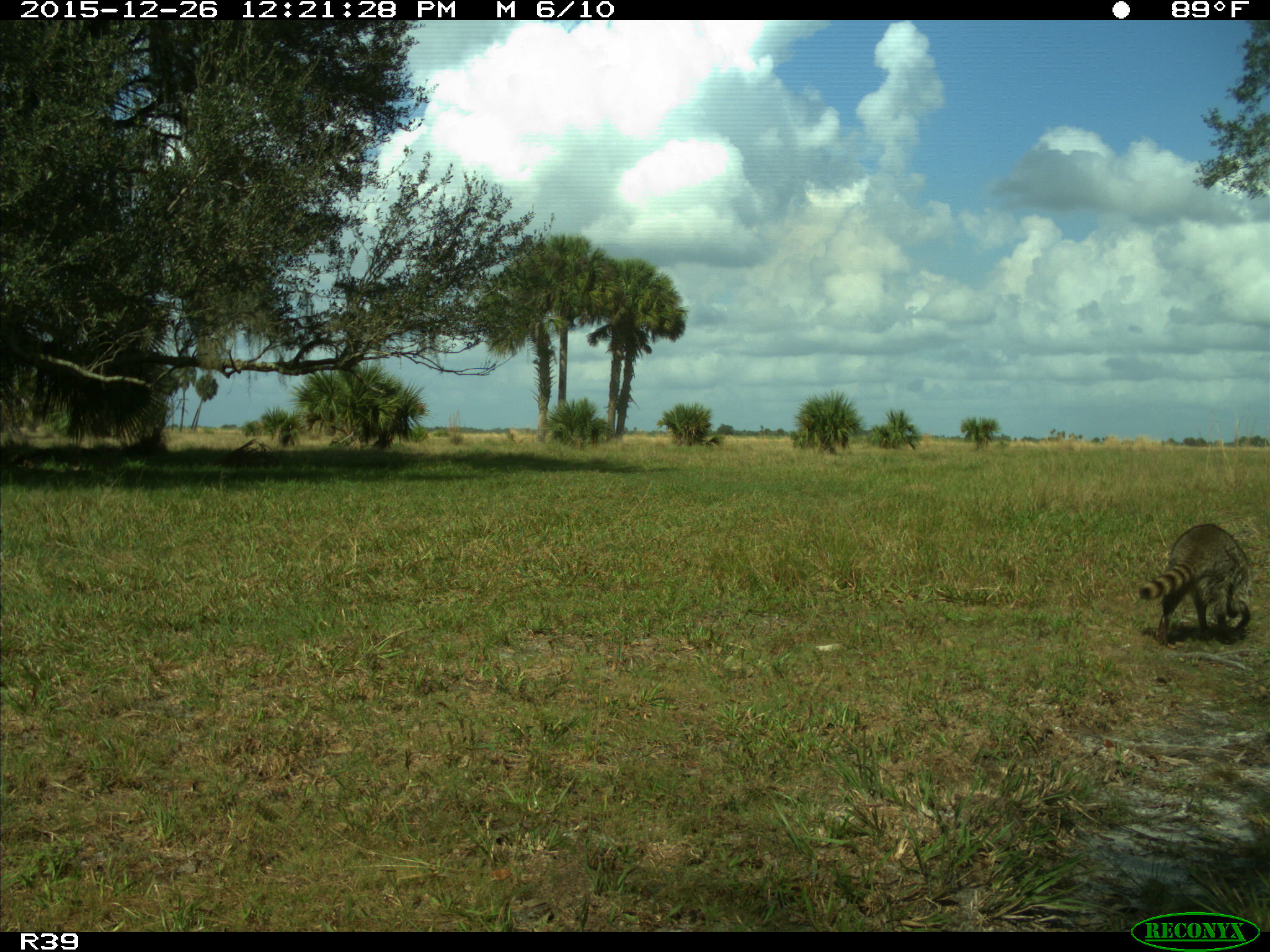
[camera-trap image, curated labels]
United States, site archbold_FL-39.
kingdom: Animalia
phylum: Chordata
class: Mammalia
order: Carnivora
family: Procyonidae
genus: Procyon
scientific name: Procyon lotor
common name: common raccoon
Procyon lotor (common raccoon).